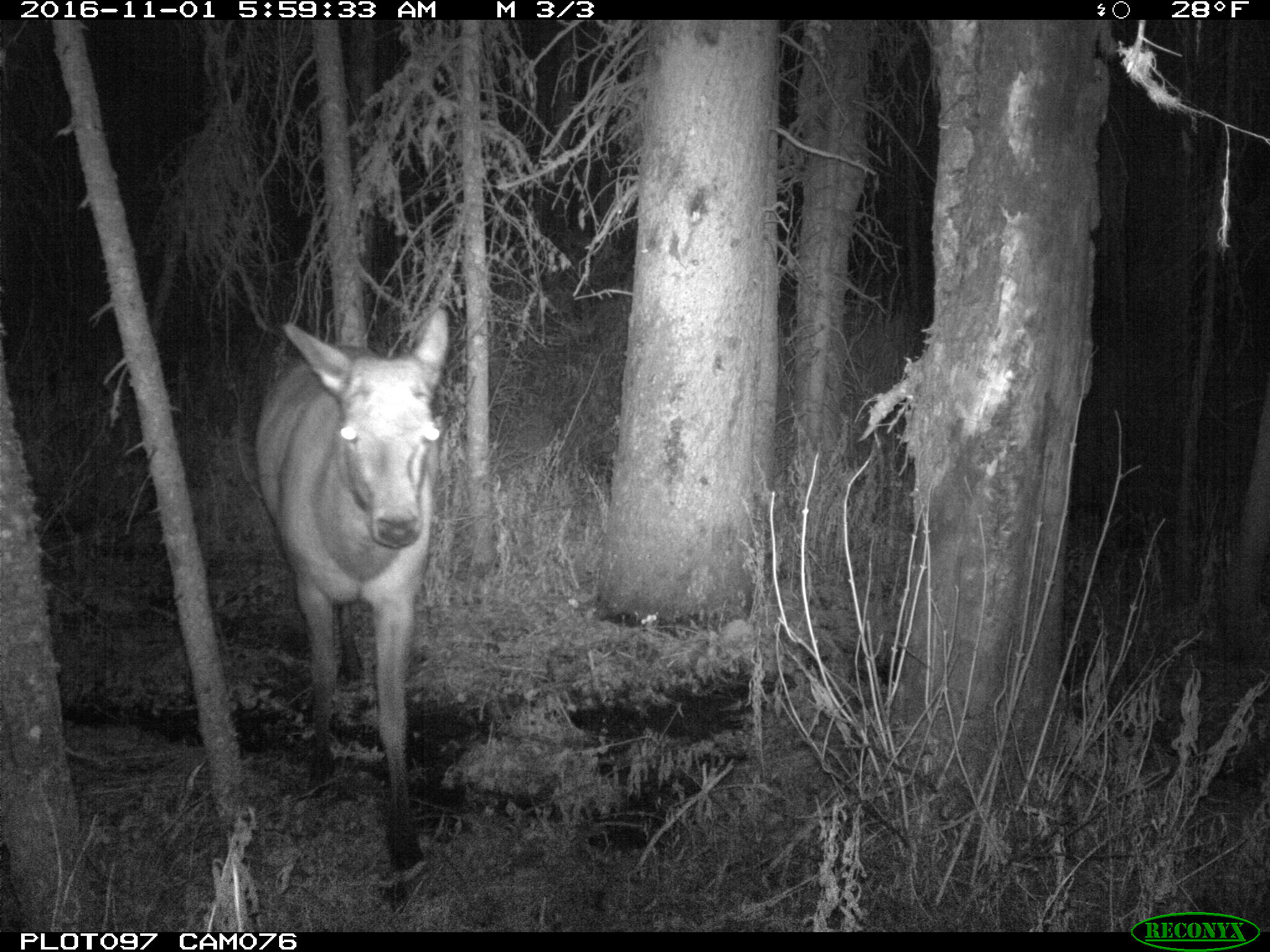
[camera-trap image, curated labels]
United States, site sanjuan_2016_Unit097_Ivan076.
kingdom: Animalia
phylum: Chordata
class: Mammalia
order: Artiodactyla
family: Cervidae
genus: Cervus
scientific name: Cervus elaphus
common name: red deer